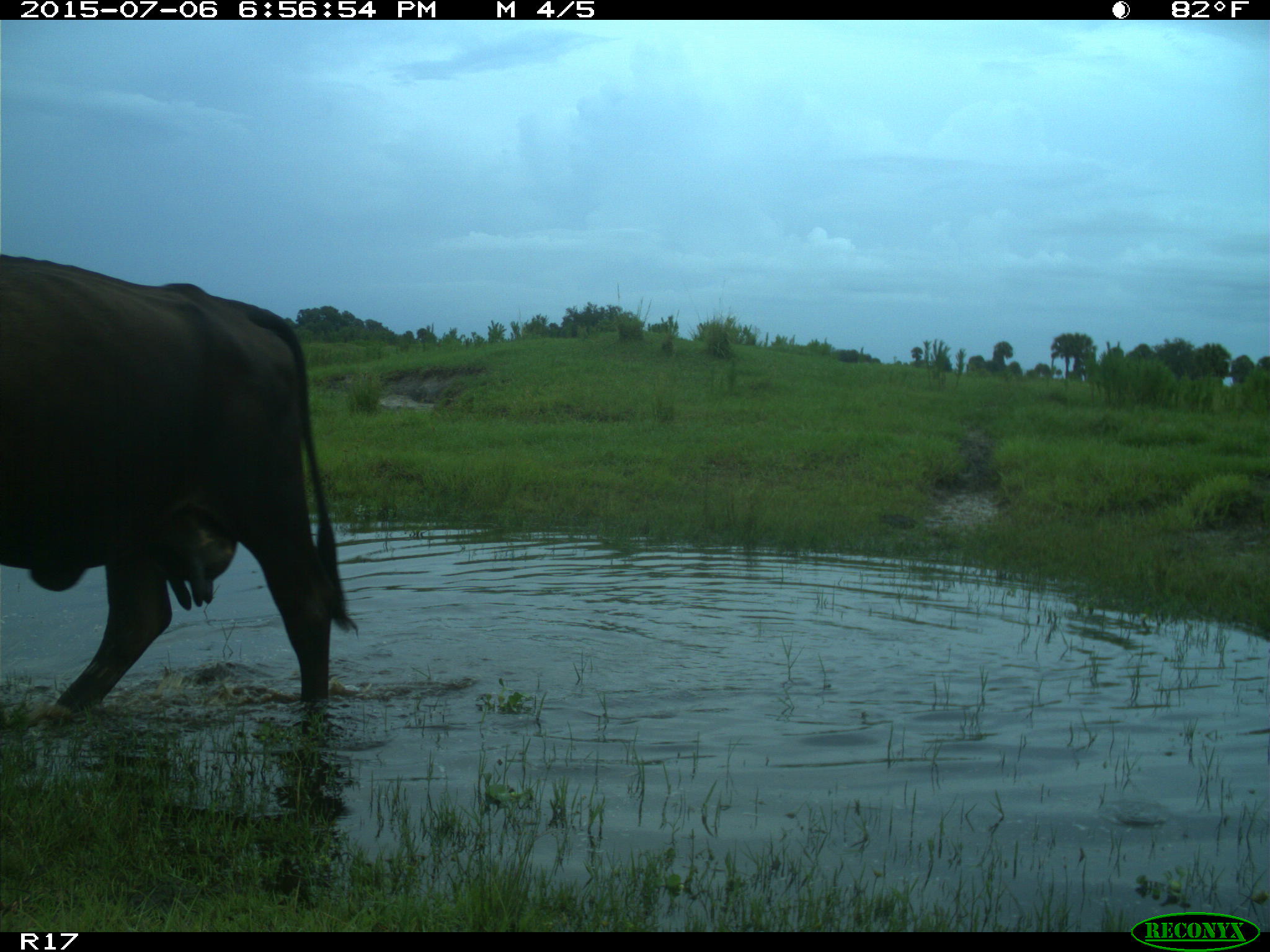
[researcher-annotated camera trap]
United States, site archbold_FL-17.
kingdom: Animalia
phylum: Chordata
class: Mammalia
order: Artiodactyla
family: Bovidae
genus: Bos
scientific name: Bos taurus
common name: domestic cow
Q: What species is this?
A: Bos taurus (domestic cow).